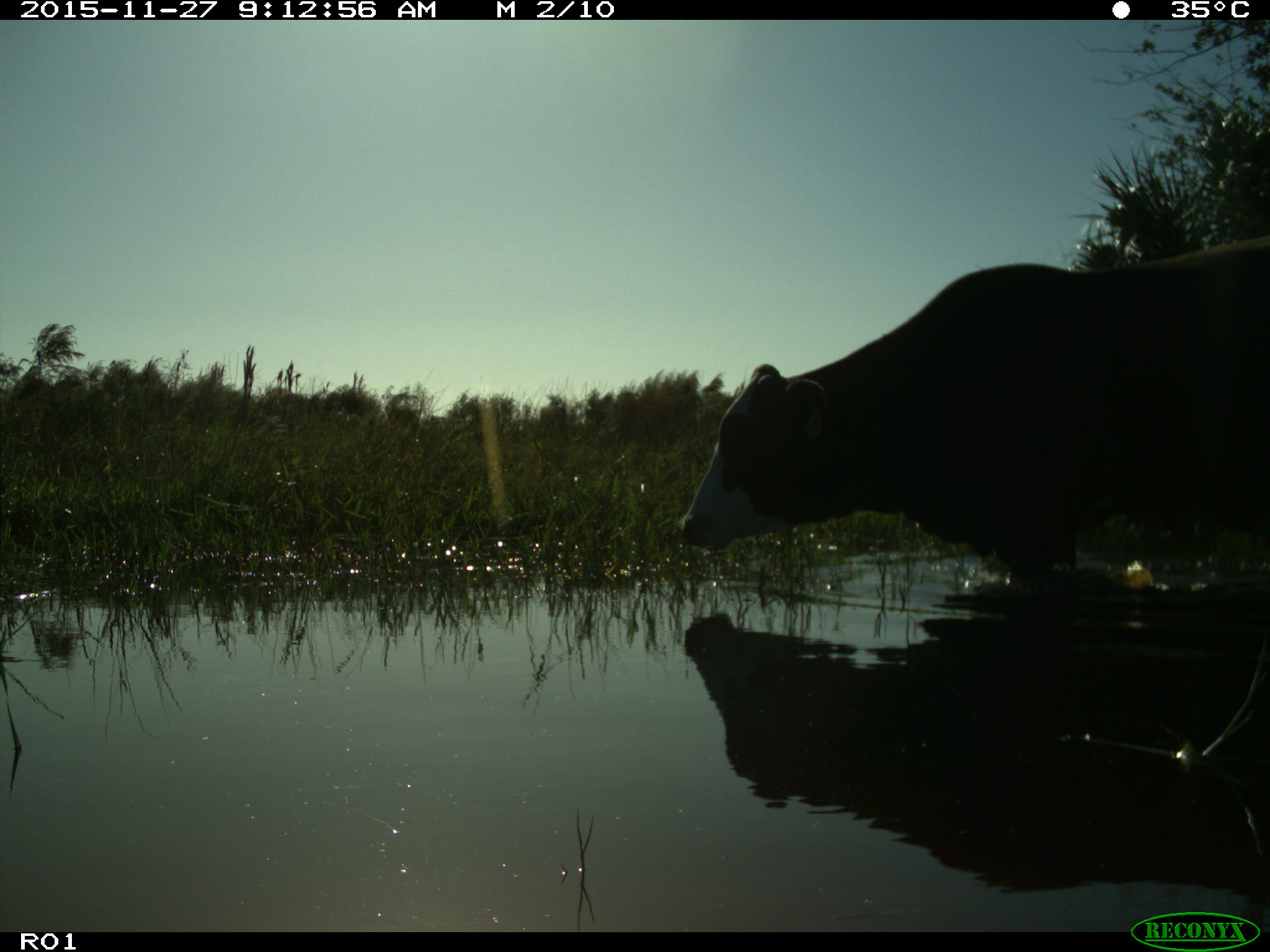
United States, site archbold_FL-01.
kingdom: Animalia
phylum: Chordata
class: Mammalia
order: Artiodactyla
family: Bovidae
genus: Bos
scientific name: Bos taurus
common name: domestic cow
Bos taurus (domestic cow).